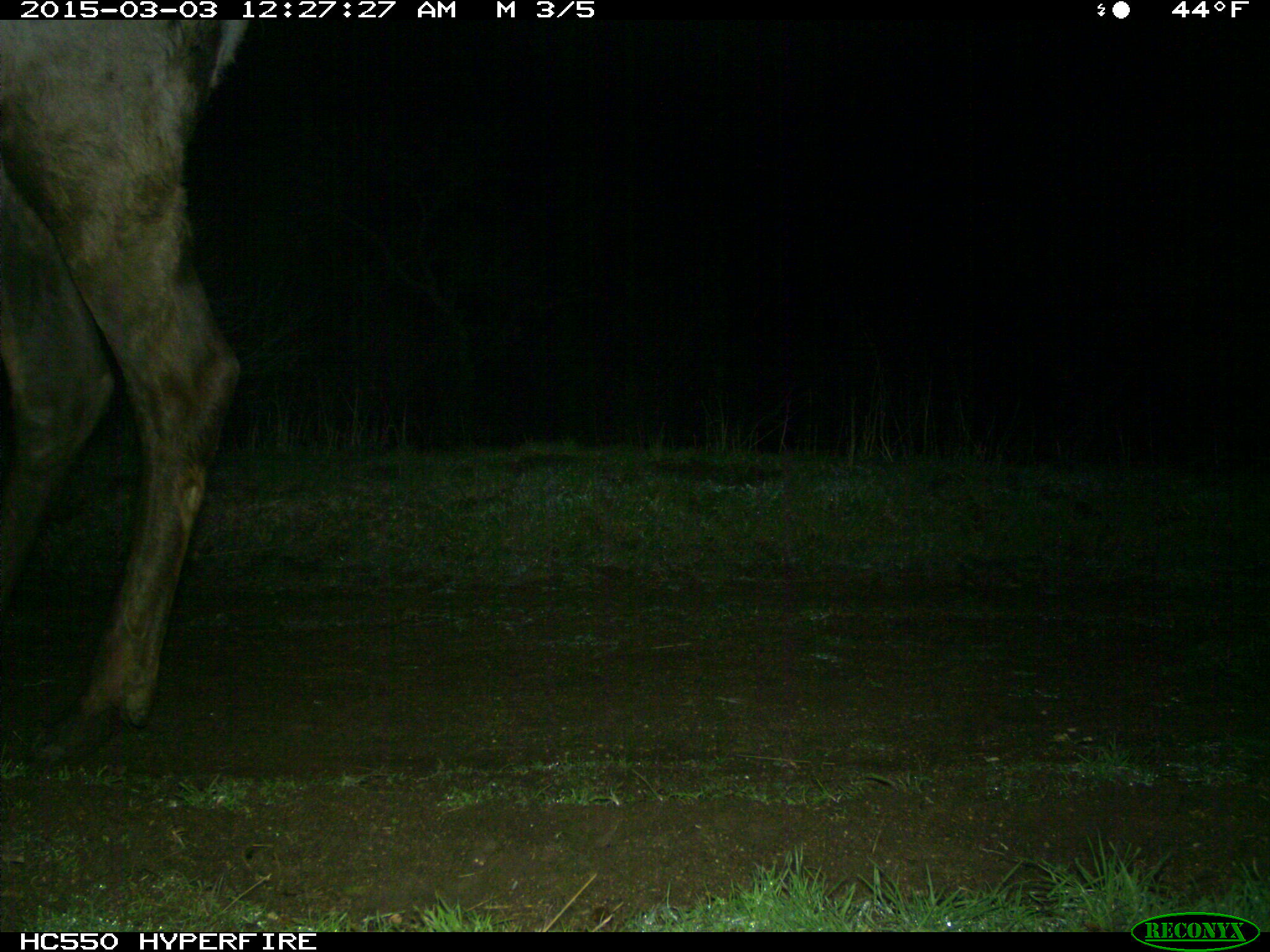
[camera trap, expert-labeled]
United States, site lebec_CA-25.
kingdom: Animalia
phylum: Chordata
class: Mammalia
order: Artiodactyla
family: Cervidae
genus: Cervus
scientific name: Cervus canadensis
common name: elk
Cervus canadensis (elk).